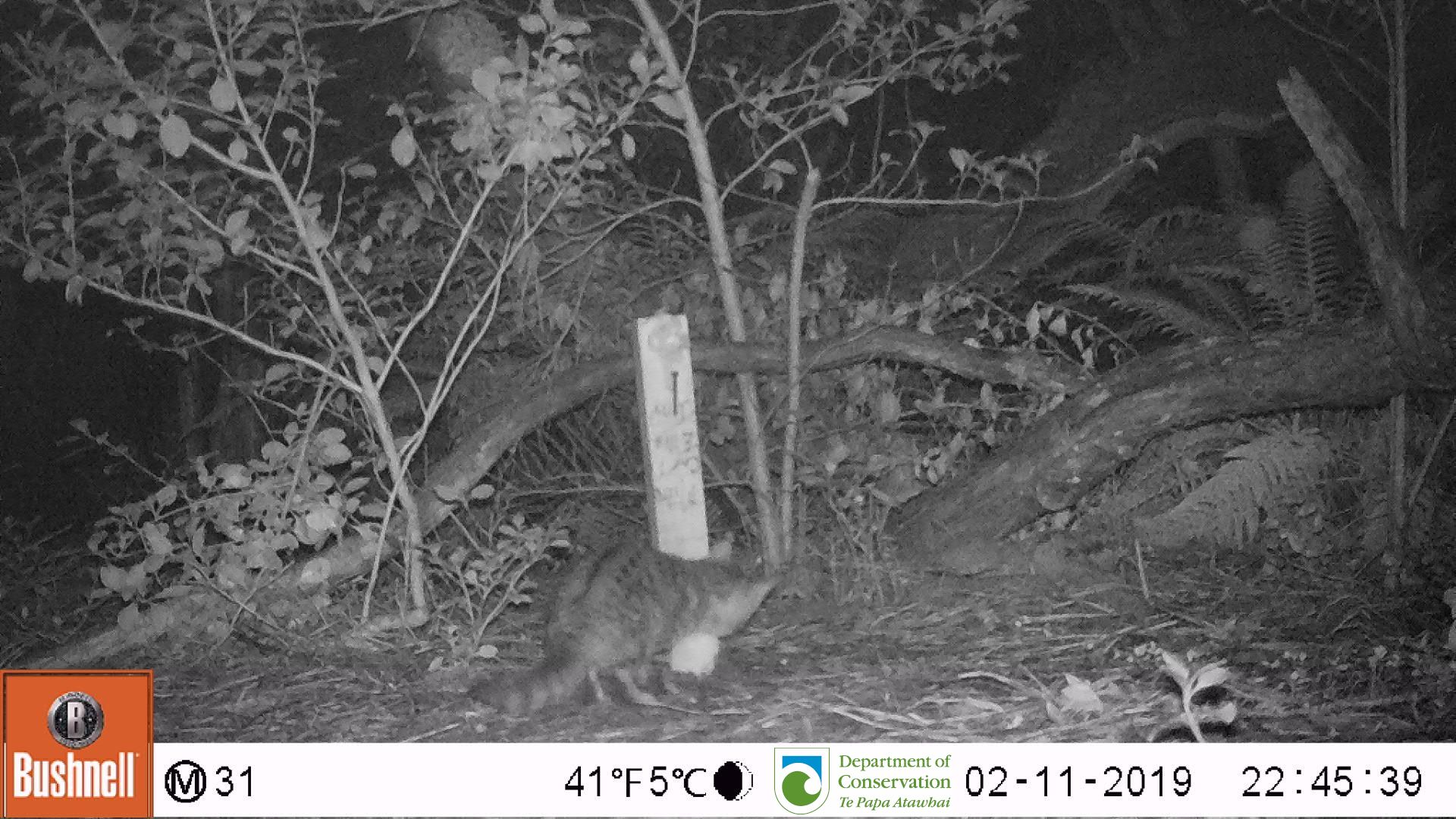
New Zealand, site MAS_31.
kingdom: Animalia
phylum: Chordata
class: Mammalia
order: Carnivora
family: Felidae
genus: Felis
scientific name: Felis catus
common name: domestic cat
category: cat